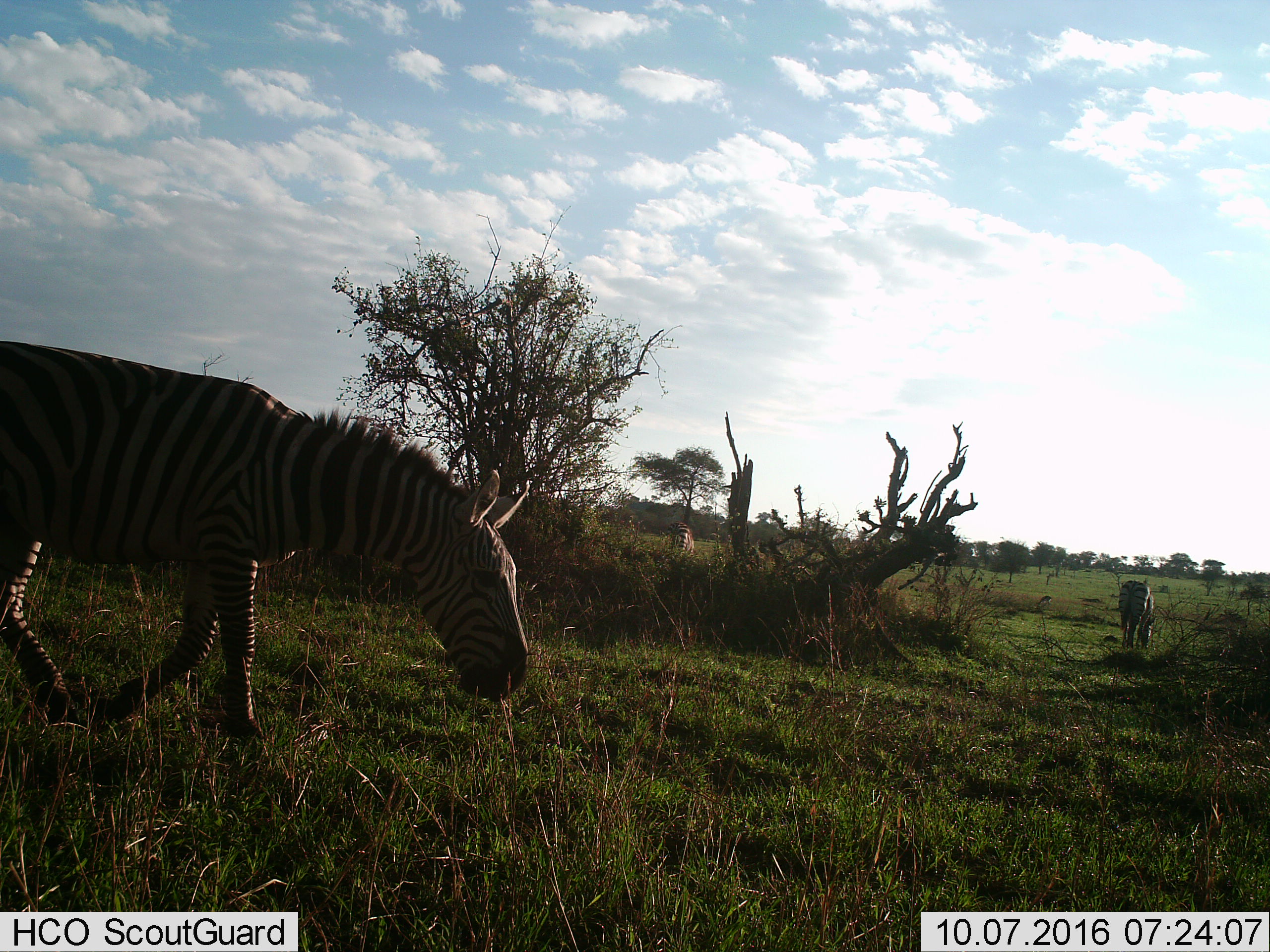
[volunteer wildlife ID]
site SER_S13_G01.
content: unidentified animal